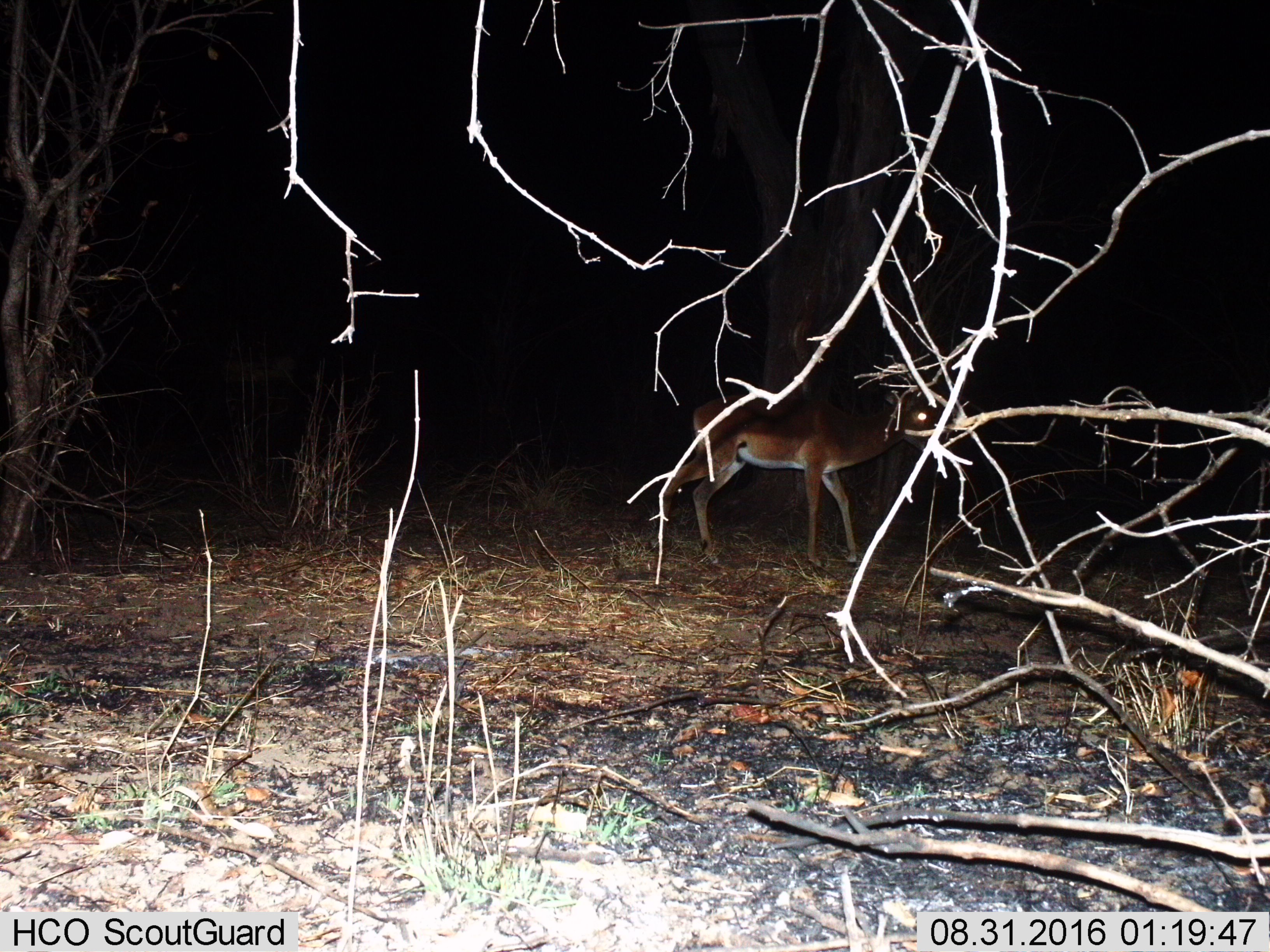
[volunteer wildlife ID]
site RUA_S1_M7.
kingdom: Animalia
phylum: Chordata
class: Mammalia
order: Artiodactyla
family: Bovidae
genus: Aepyceros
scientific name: Aepyceros melampus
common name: impala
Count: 1.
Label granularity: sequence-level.